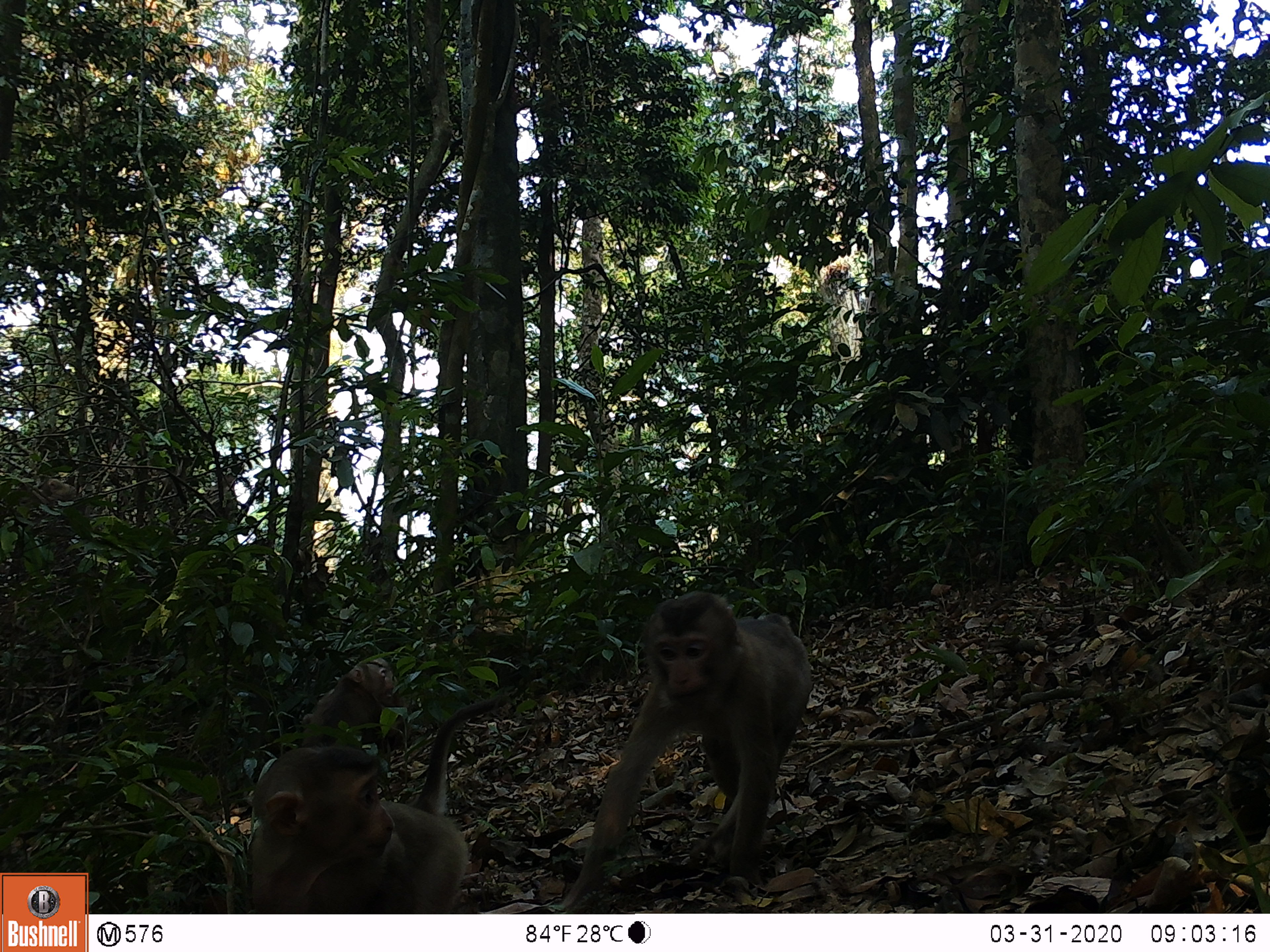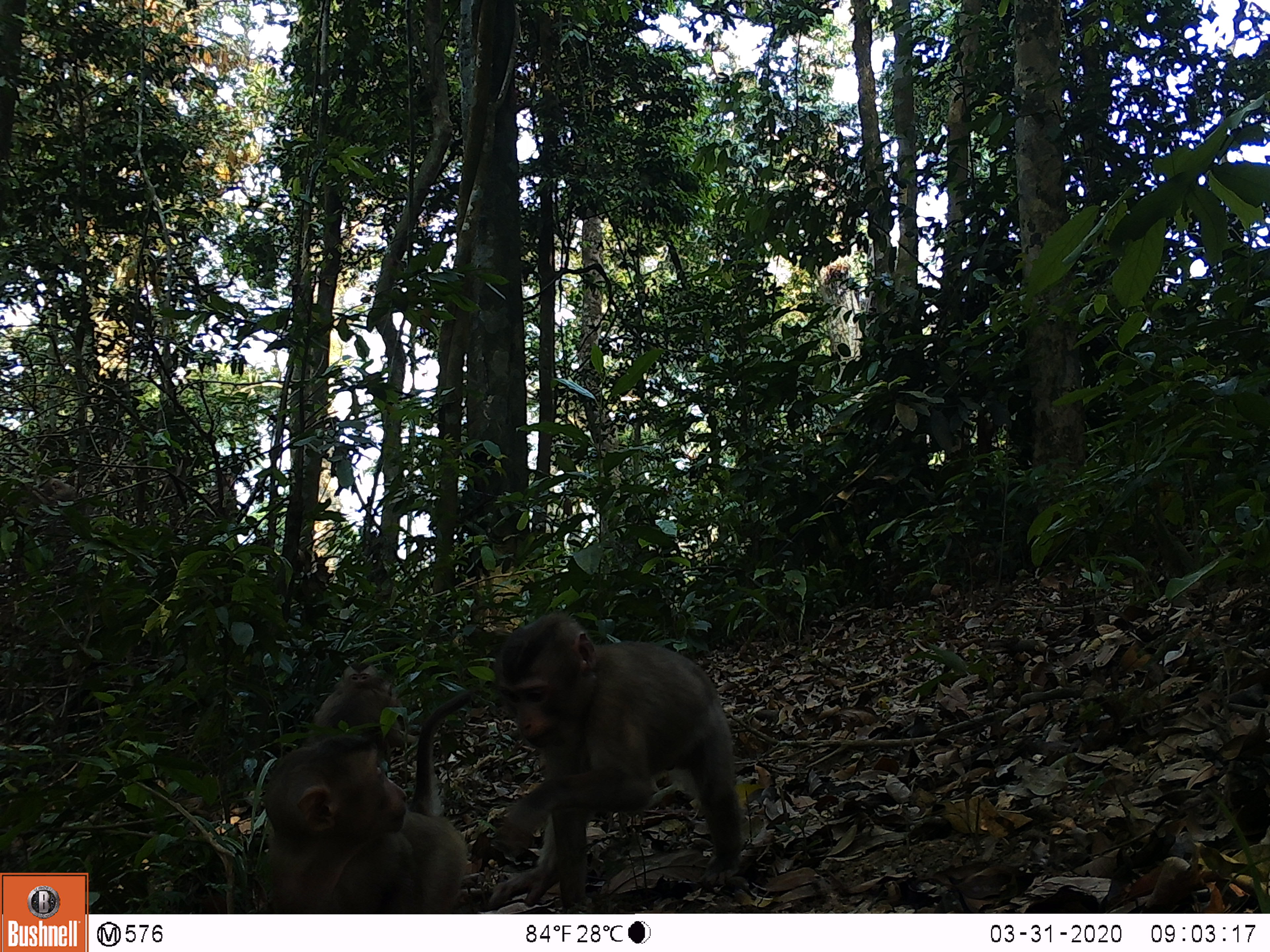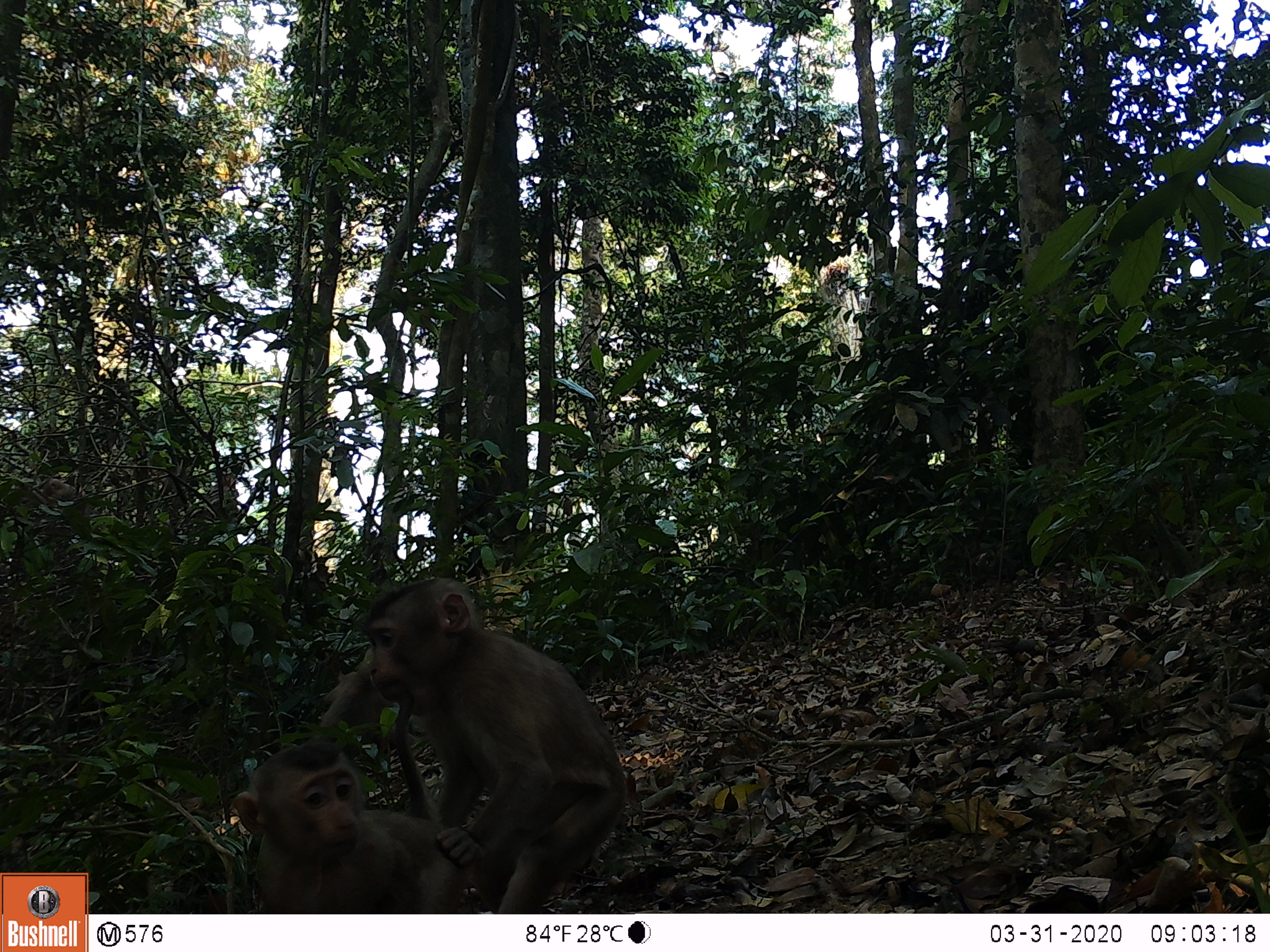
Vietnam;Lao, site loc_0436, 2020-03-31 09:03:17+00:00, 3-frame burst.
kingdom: Animalia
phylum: Chordata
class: Mammalia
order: Primates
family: Cercopithecidae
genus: Macaca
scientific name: Macaca nemestrina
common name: pig-tailed macaque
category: pig tailed macaque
Pig tailed macaque (pig-tailed macaque) (Macaca nemestrina). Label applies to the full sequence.